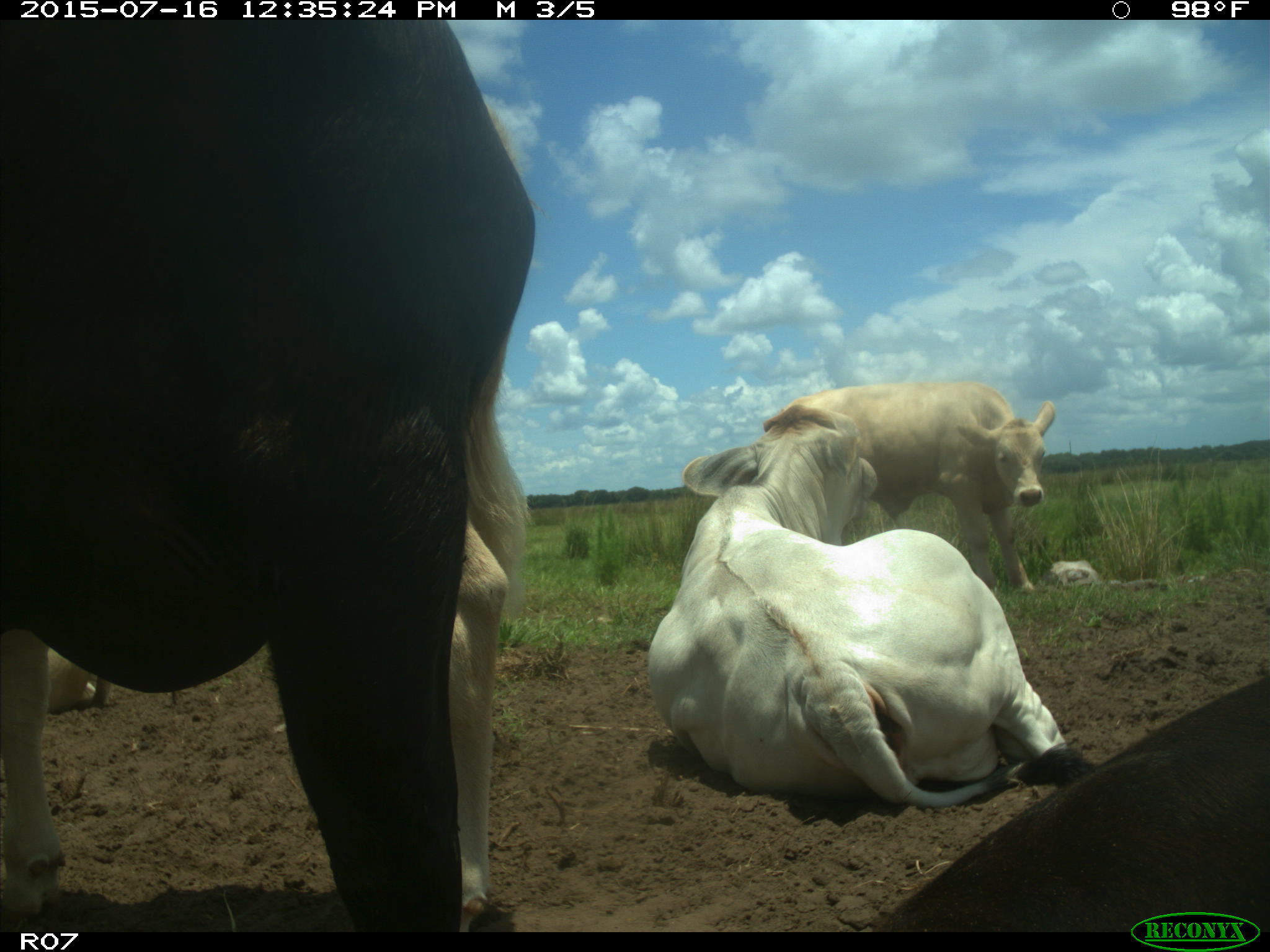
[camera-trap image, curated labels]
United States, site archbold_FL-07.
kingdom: Animalia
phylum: Chordata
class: Mammalia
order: Artiodactyla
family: Bovidae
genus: Bos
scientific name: Bos taurus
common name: domestic cow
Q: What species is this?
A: Bos taurus (domestic cow).